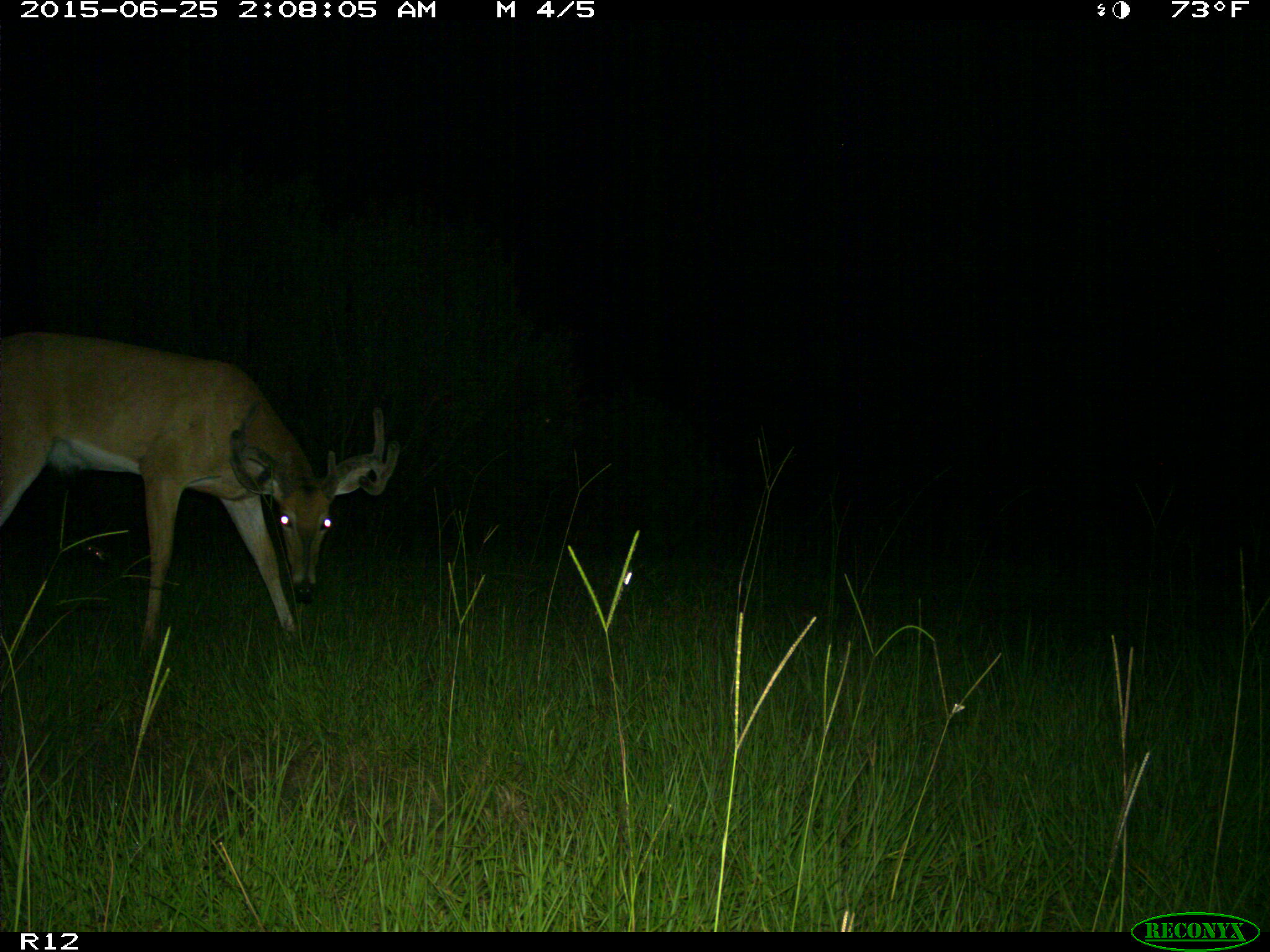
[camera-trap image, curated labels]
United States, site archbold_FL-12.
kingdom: Animalia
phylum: Chordata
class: Mammalia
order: Artiodactyla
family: Cervidae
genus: Odocoileus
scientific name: Odocoileus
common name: deer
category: unidentified deer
Unidentified deer (deer) (Odocoileus).